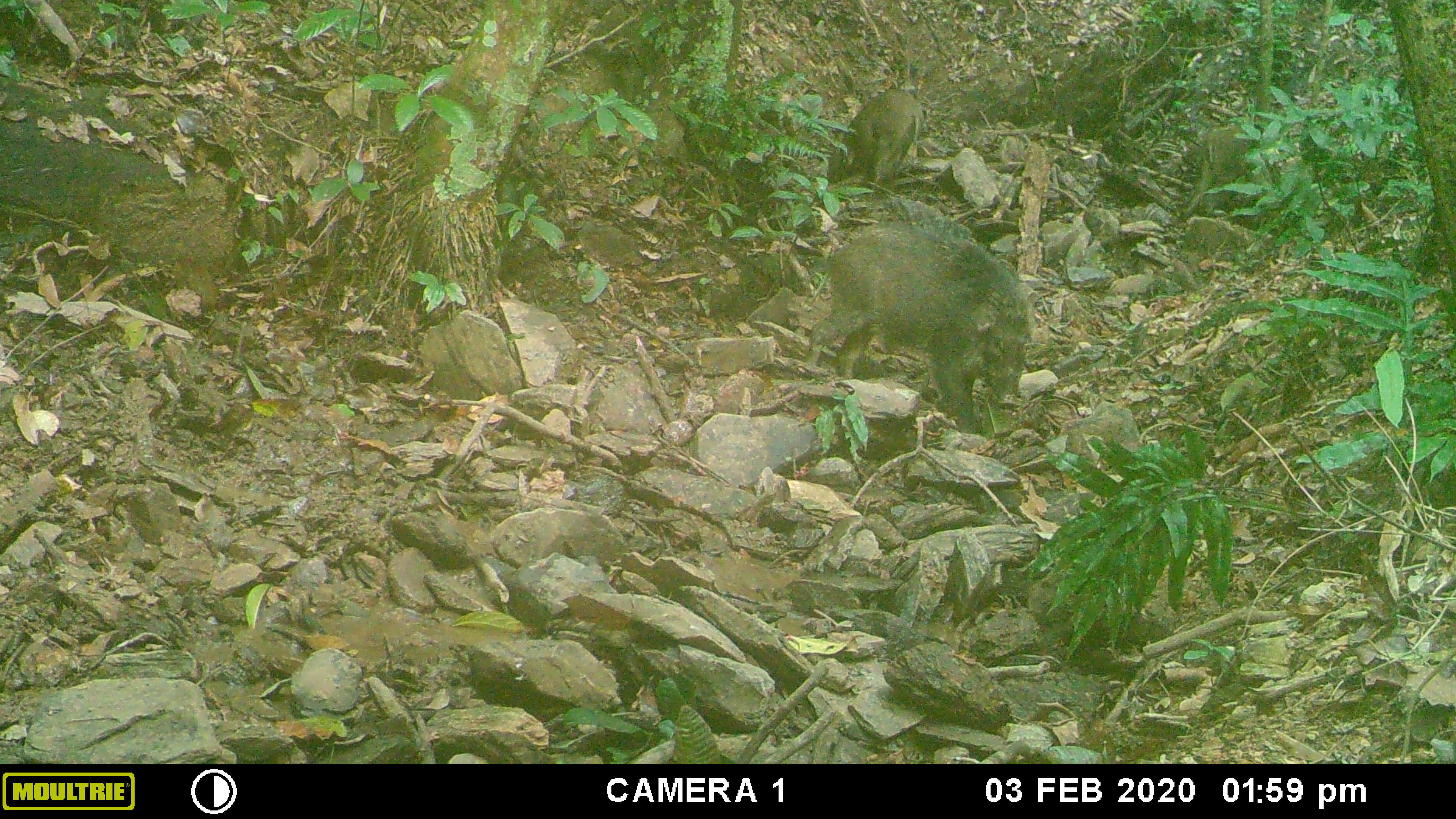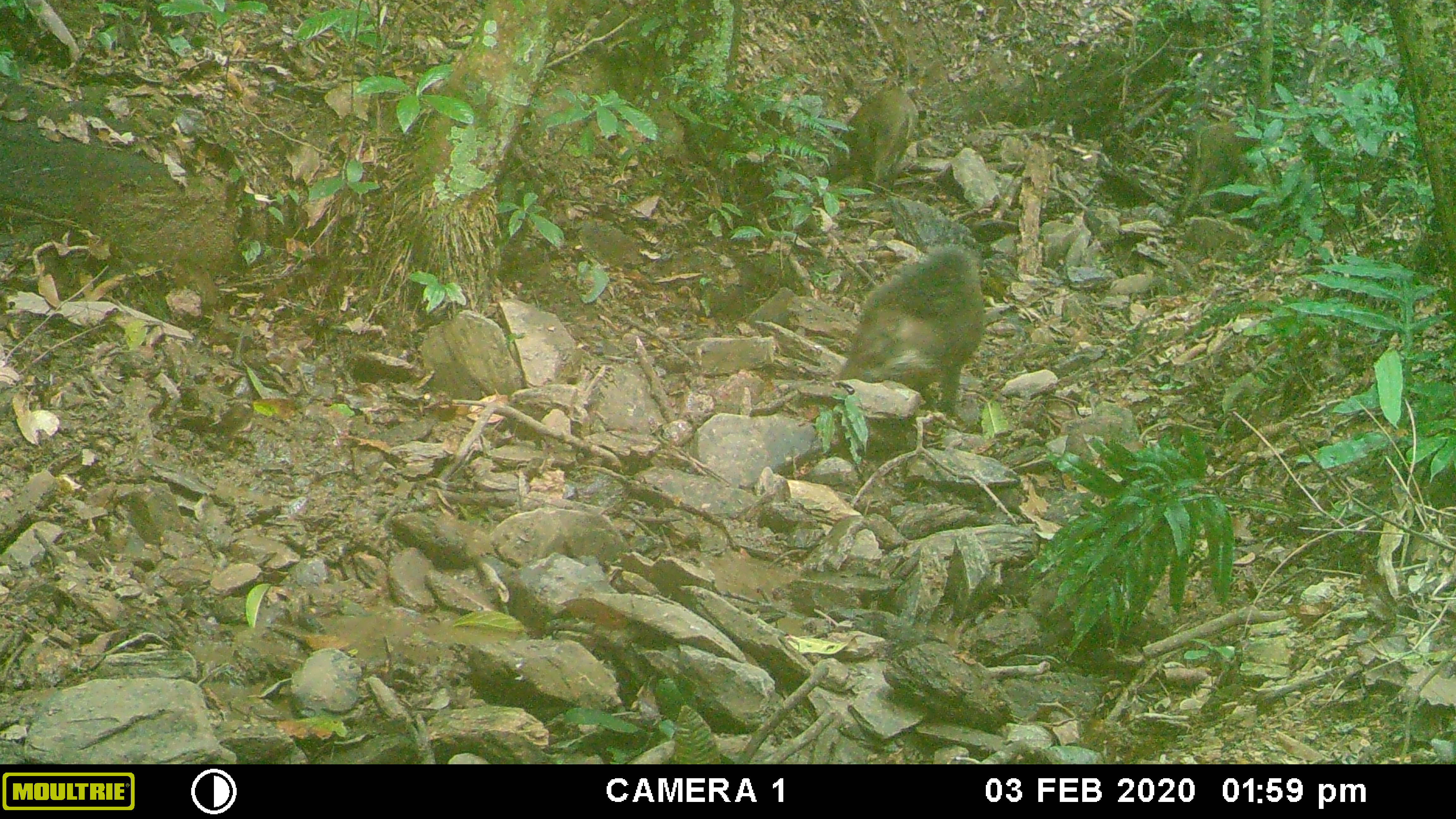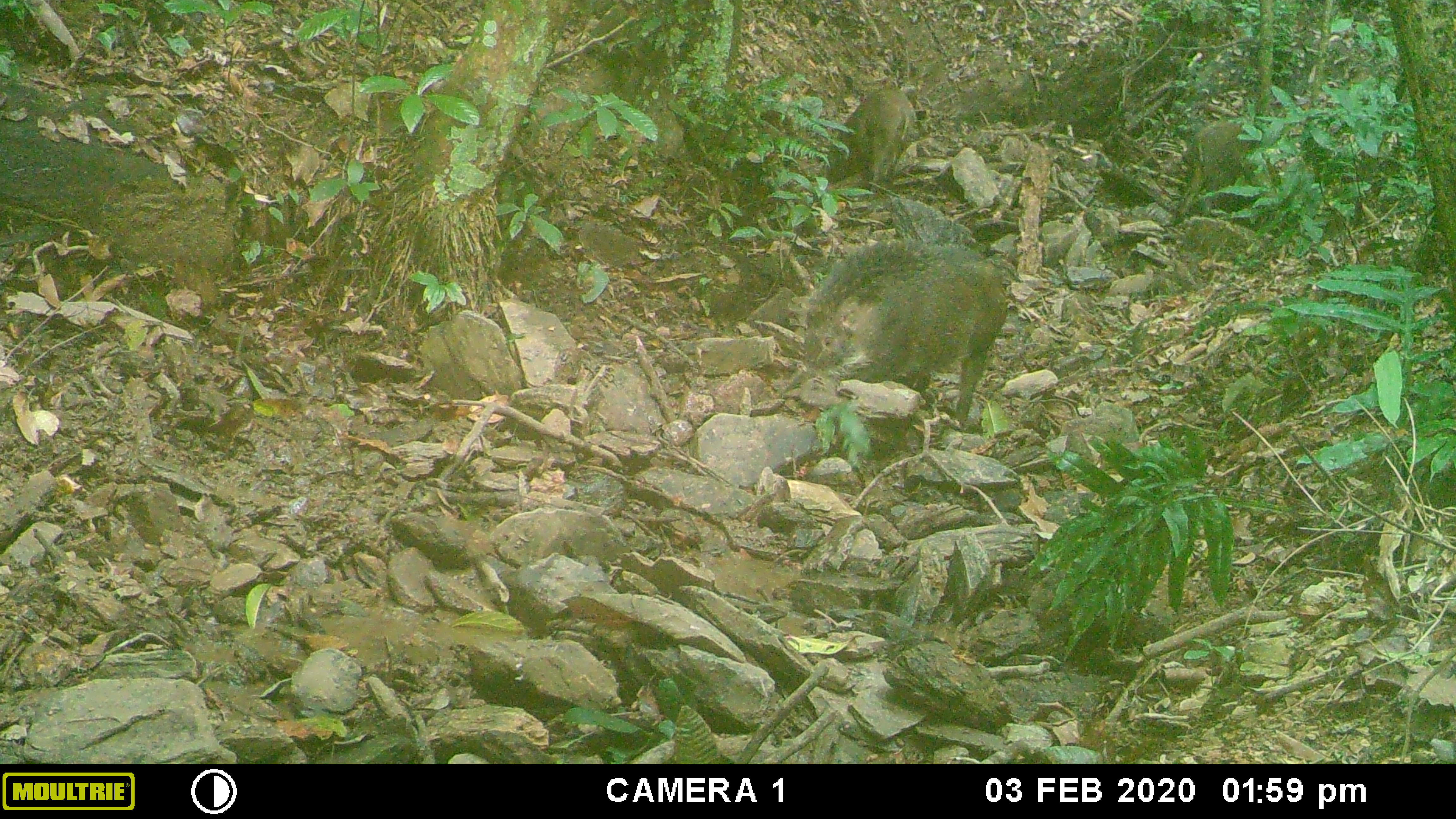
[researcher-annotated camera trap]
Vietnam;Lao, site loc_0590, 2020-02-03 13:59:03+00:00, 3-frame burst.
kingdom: Animalia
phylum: Chordata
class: Mammalia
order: Artiodactyla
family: Suidae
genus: Sus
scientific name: Sus scrofa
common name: eurasian wild pig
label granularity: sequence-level